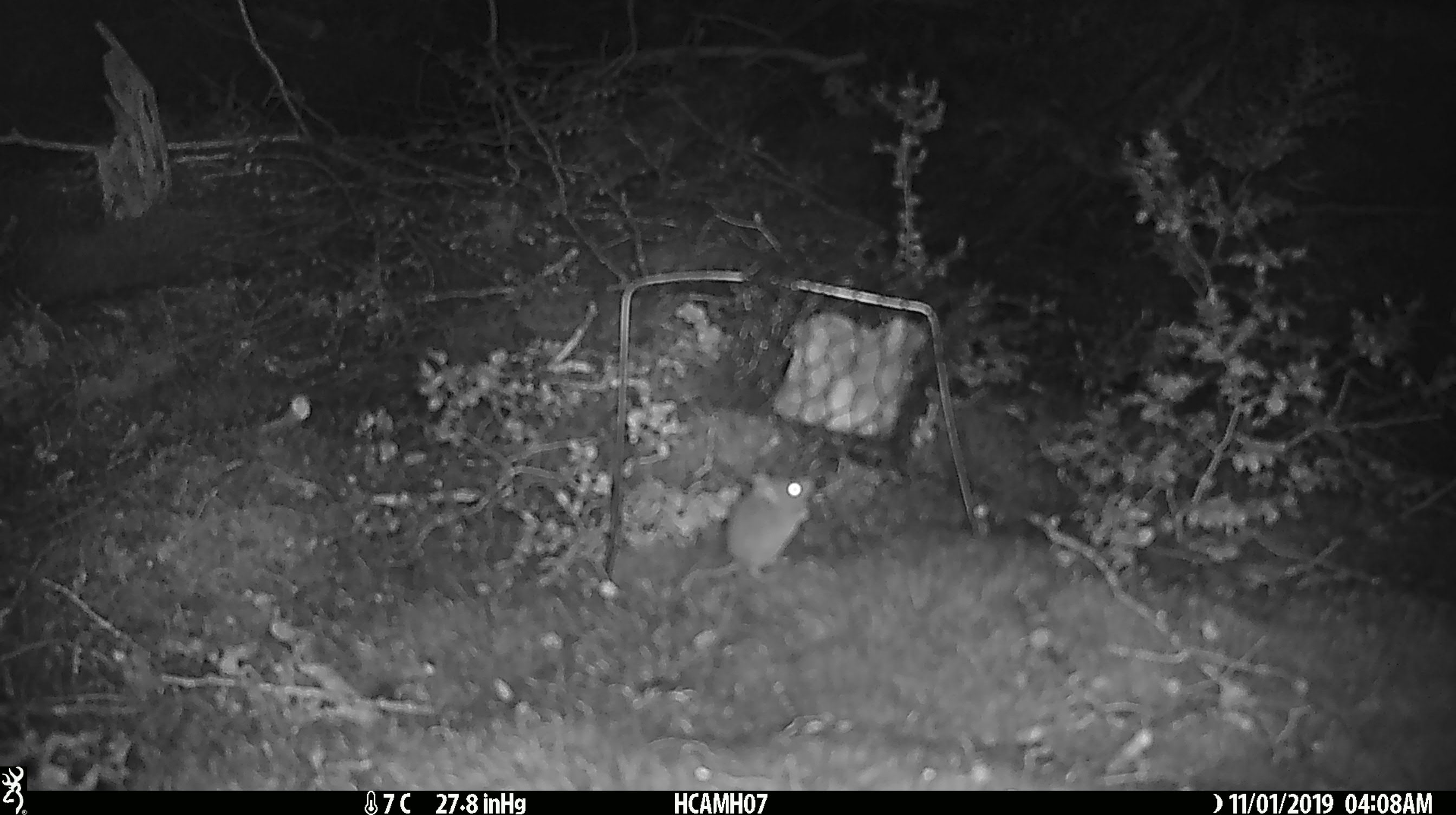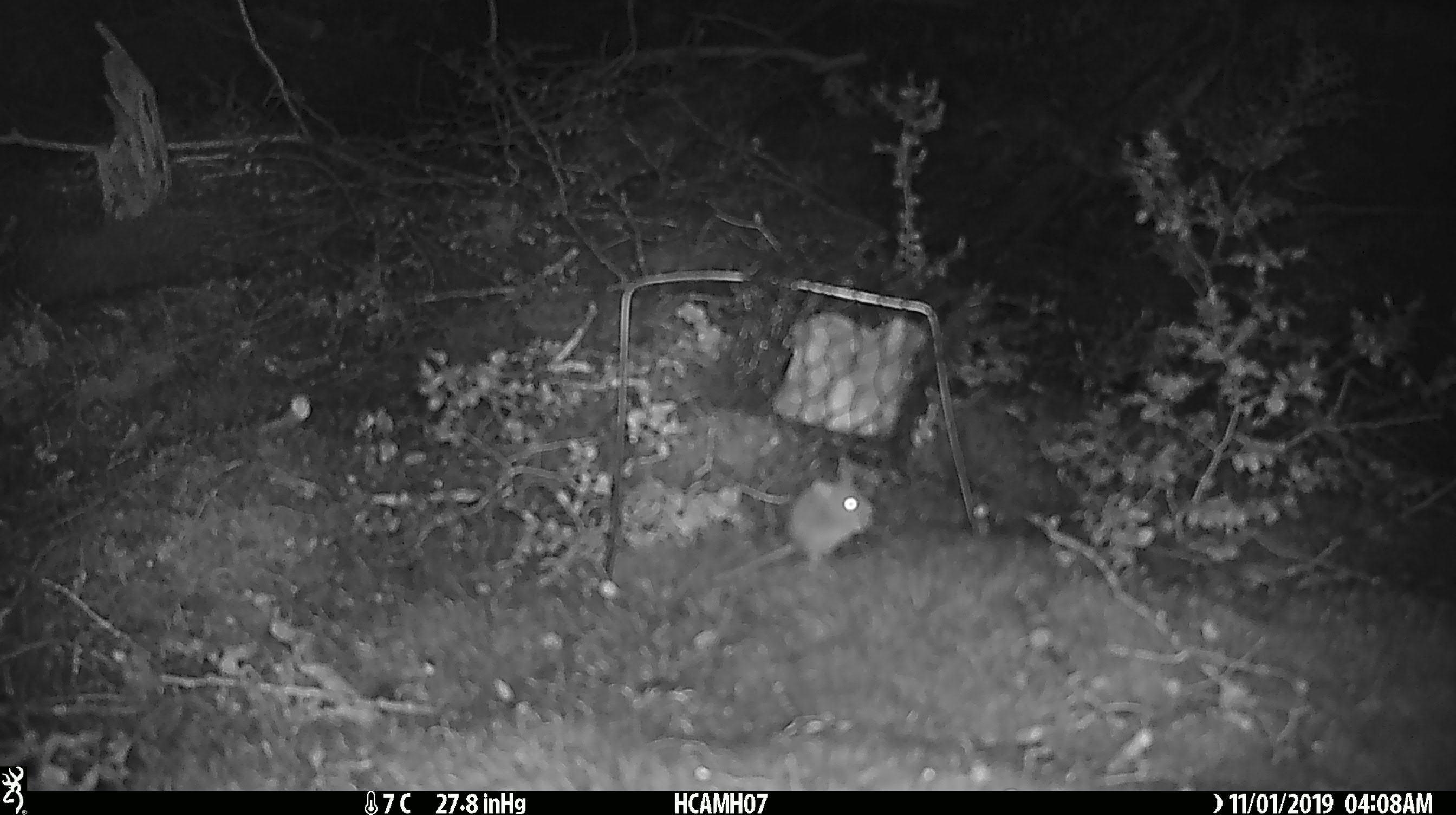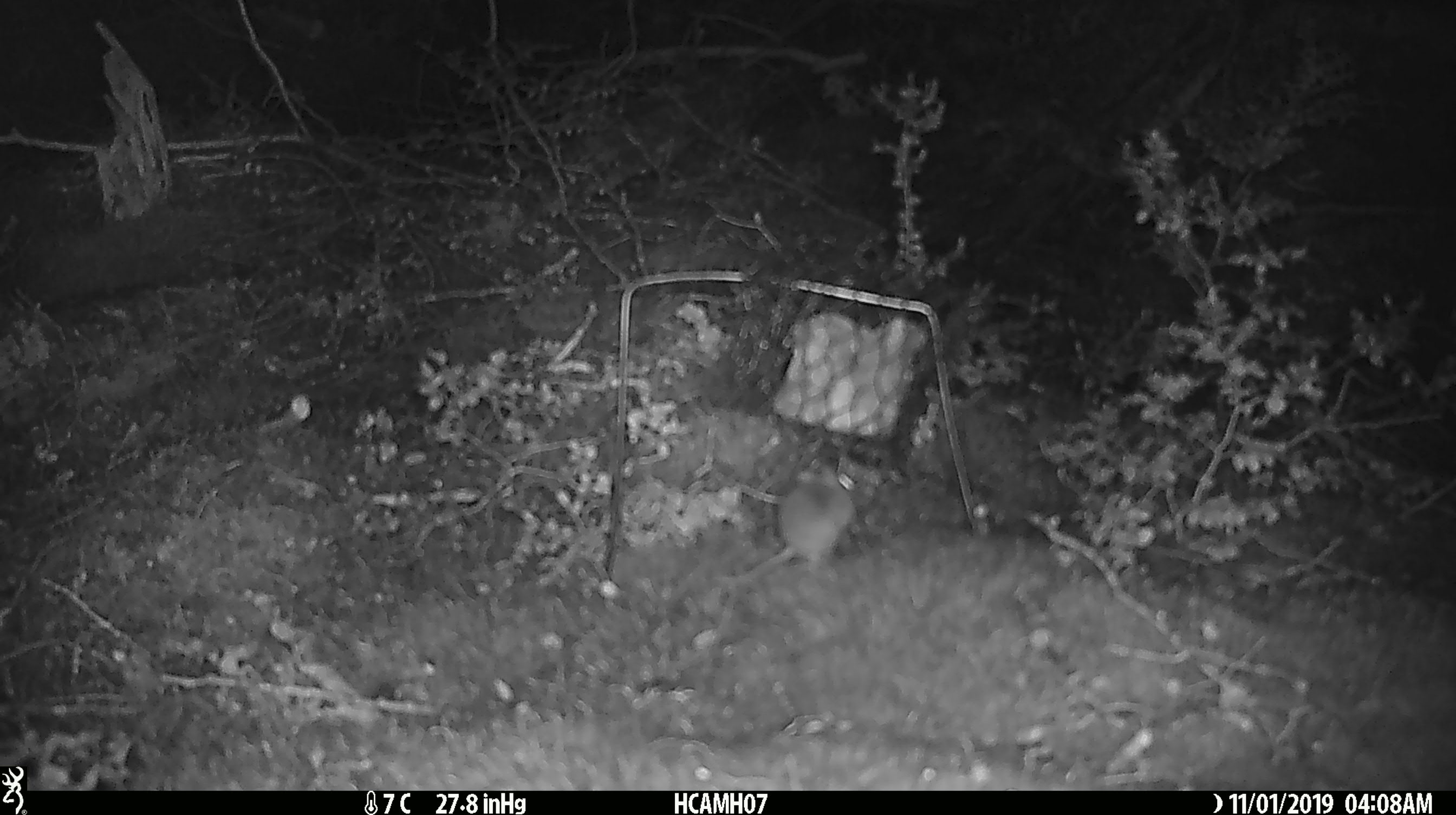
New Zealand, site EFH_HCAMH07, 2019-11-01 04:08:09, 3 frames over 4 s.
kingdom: Animalia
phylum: Chordata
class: Mammalia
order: Rodentia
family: Muridae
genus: Mus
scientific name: Mus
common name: mouse